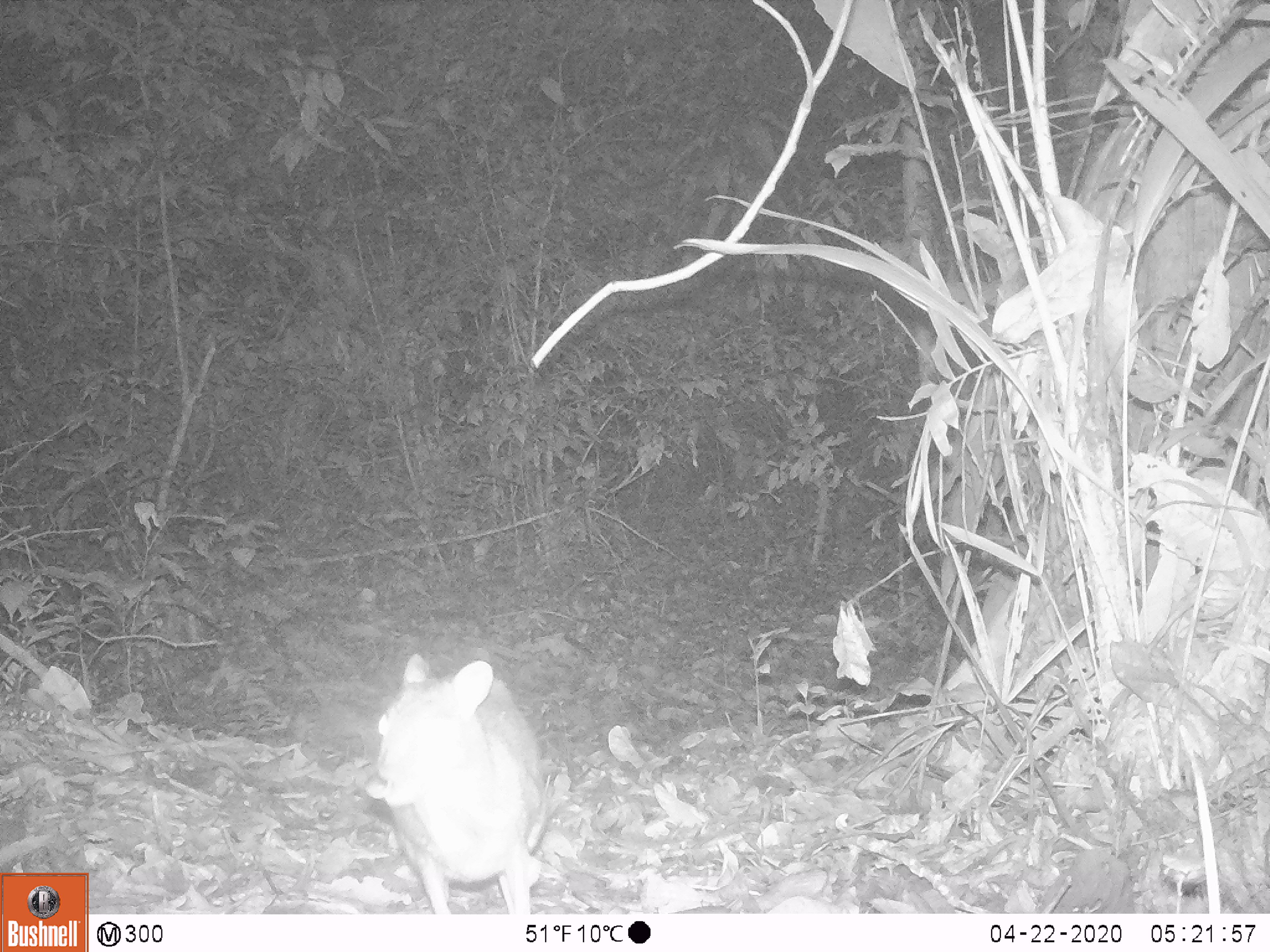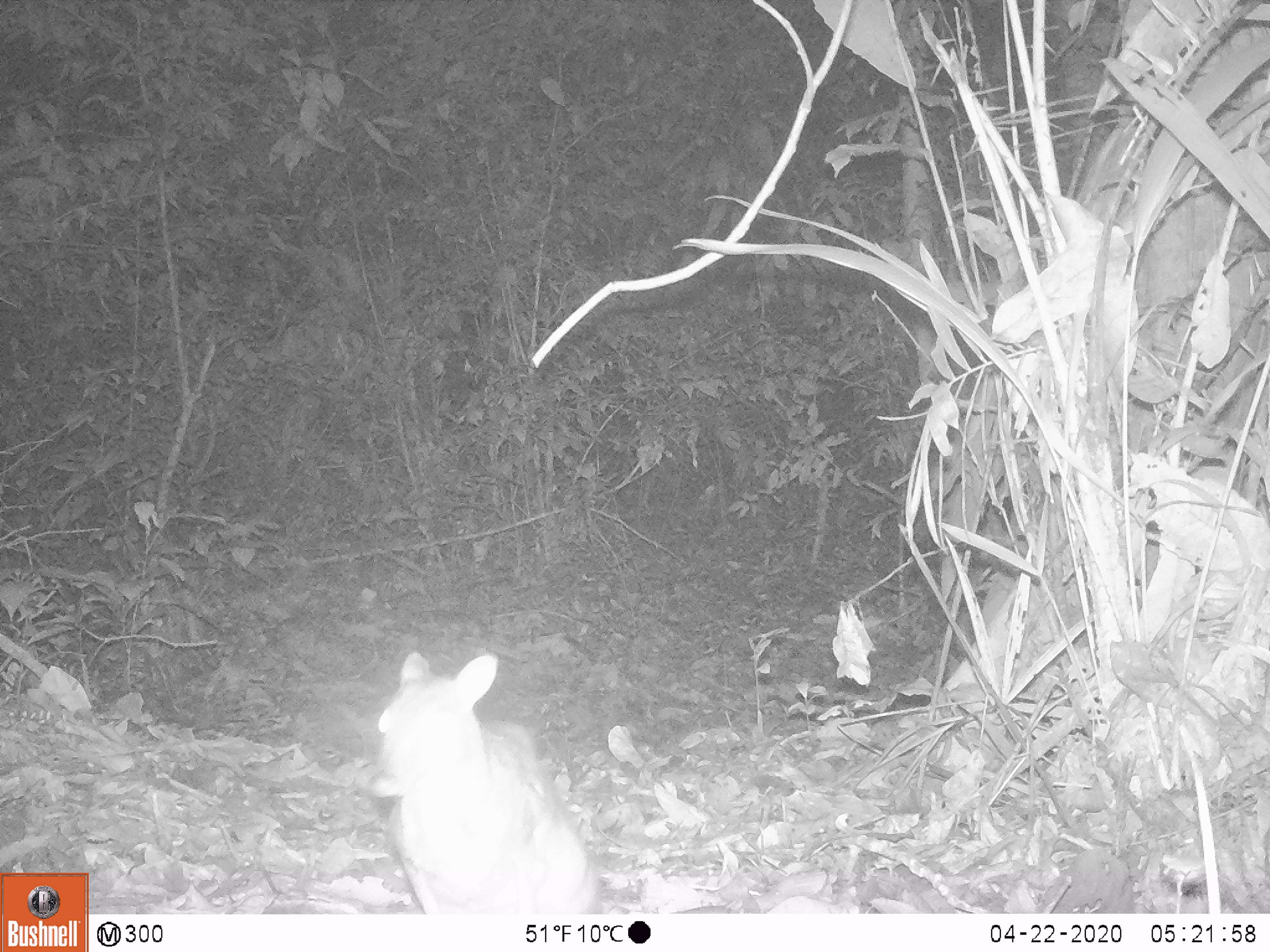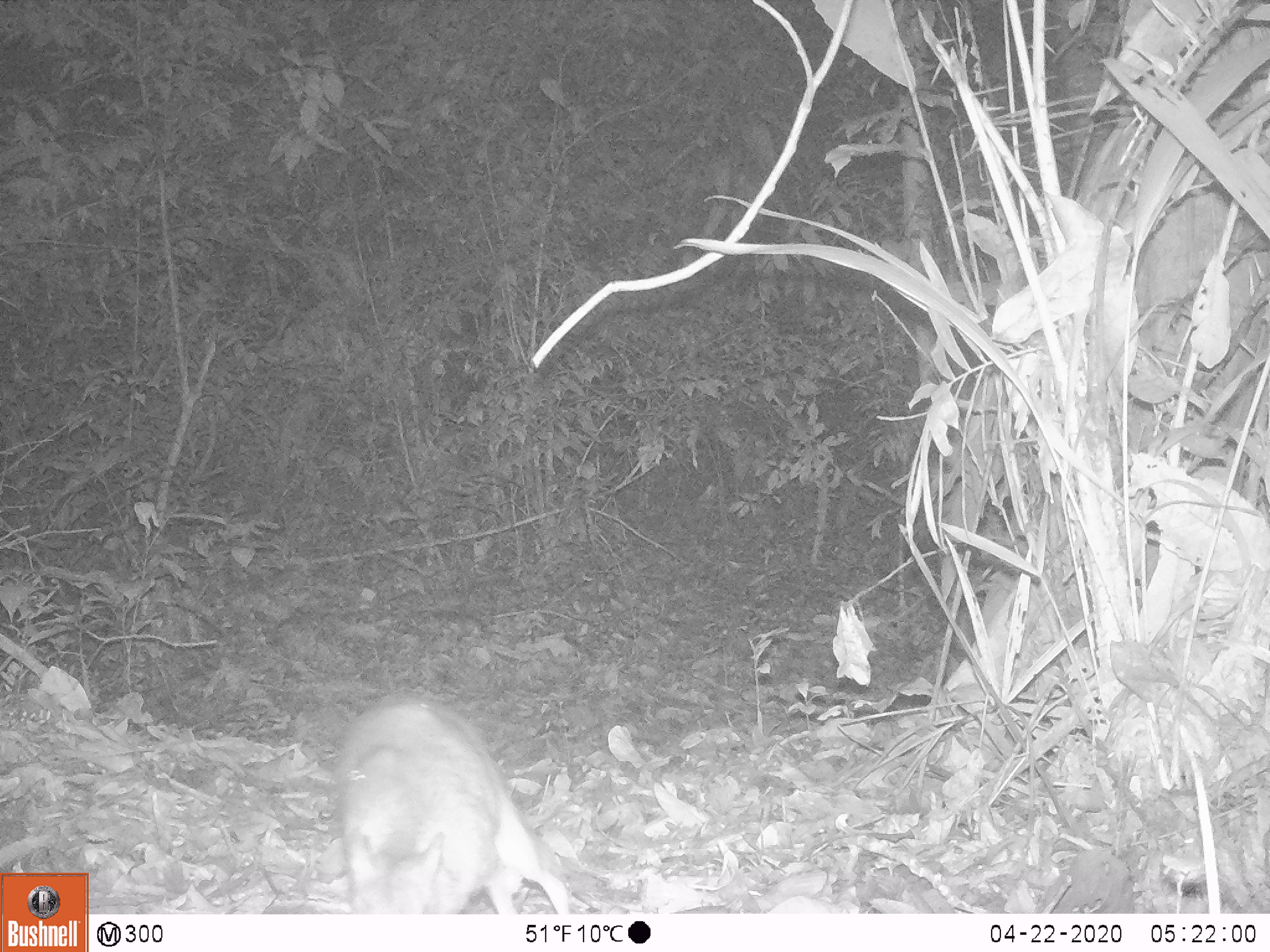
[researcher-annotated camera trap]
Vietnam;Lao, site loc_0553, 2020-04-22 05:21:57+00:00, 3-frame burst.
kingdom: Animalia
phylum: Chordata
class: Mammalia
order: Artiodactyla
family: Tragulidae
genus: Moschiola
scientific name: Moschiola meminna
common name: chevrotain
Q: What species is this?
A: Chevrotain (Moschiola meminna).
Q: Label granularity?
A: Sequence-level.